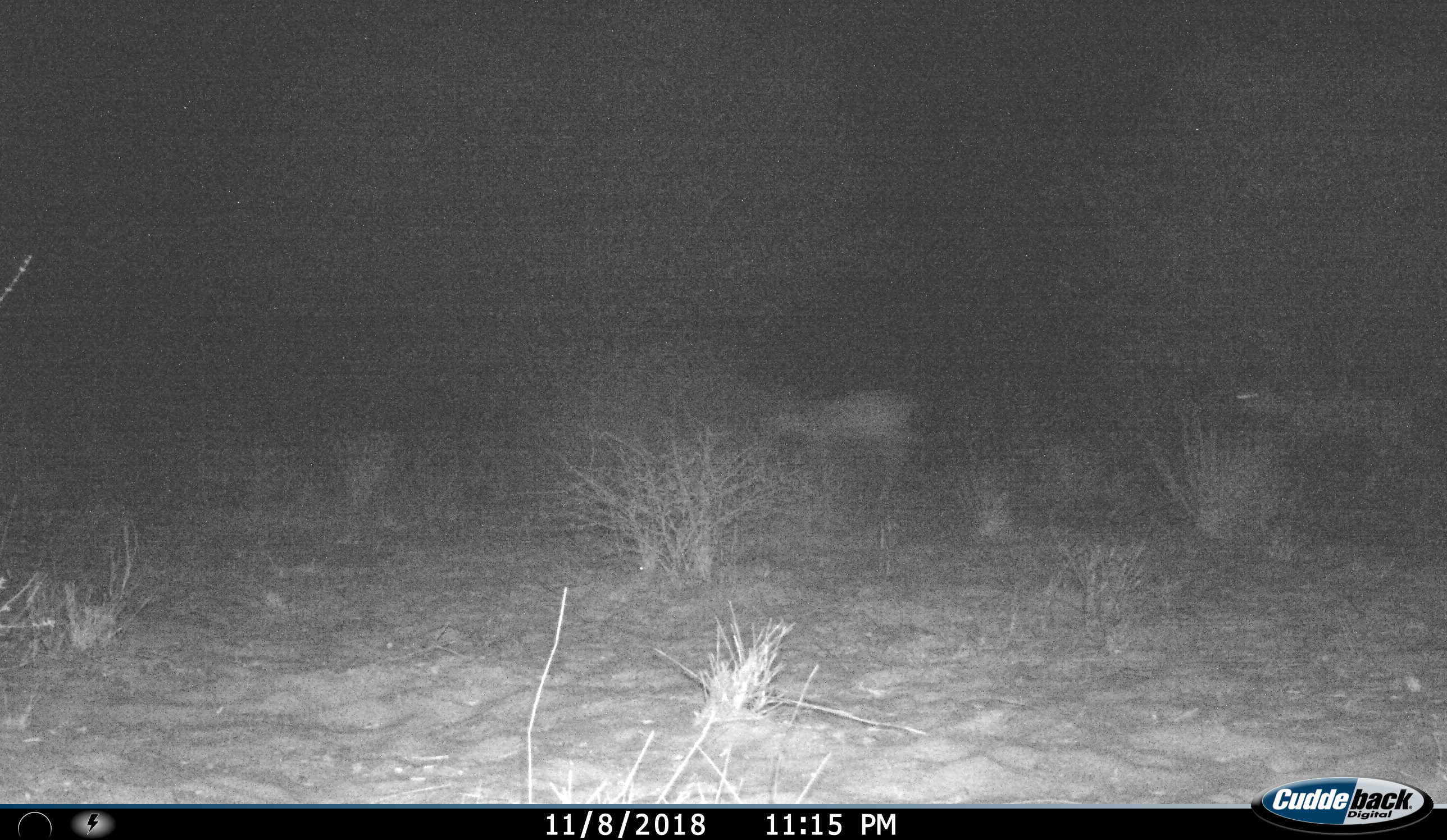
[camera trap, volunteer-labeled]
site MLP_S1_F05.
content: unidentified animal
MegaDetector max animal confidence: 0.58